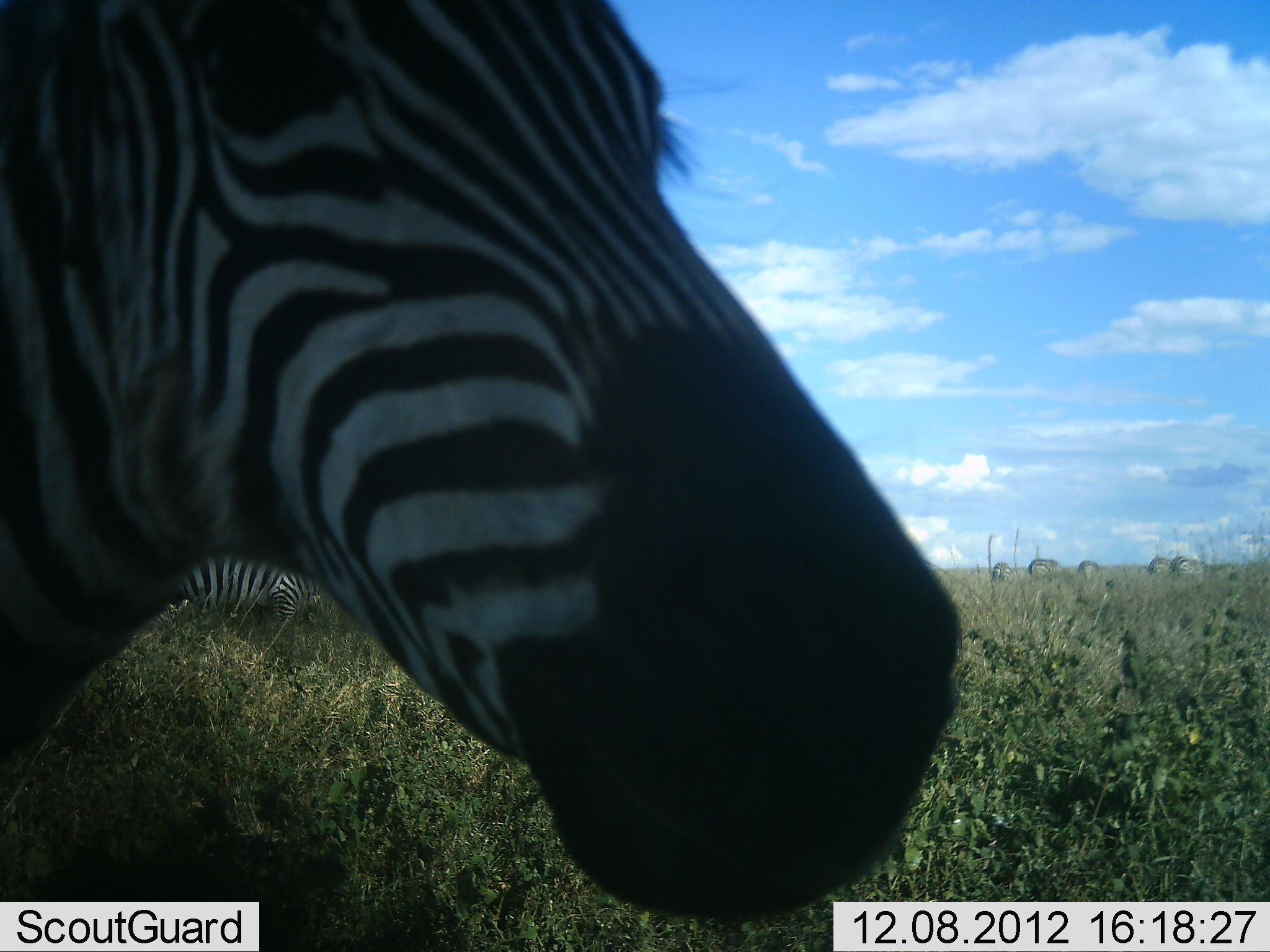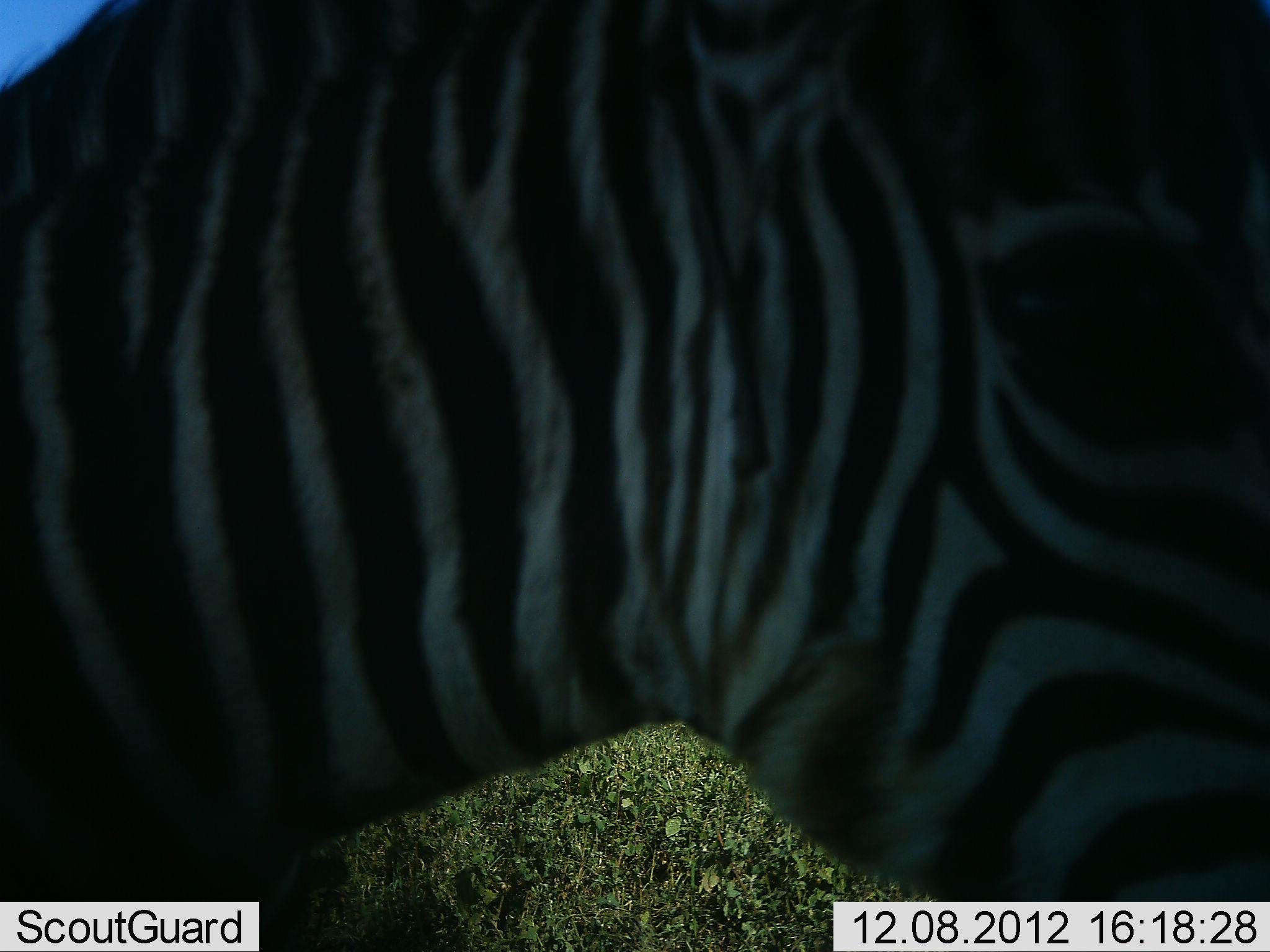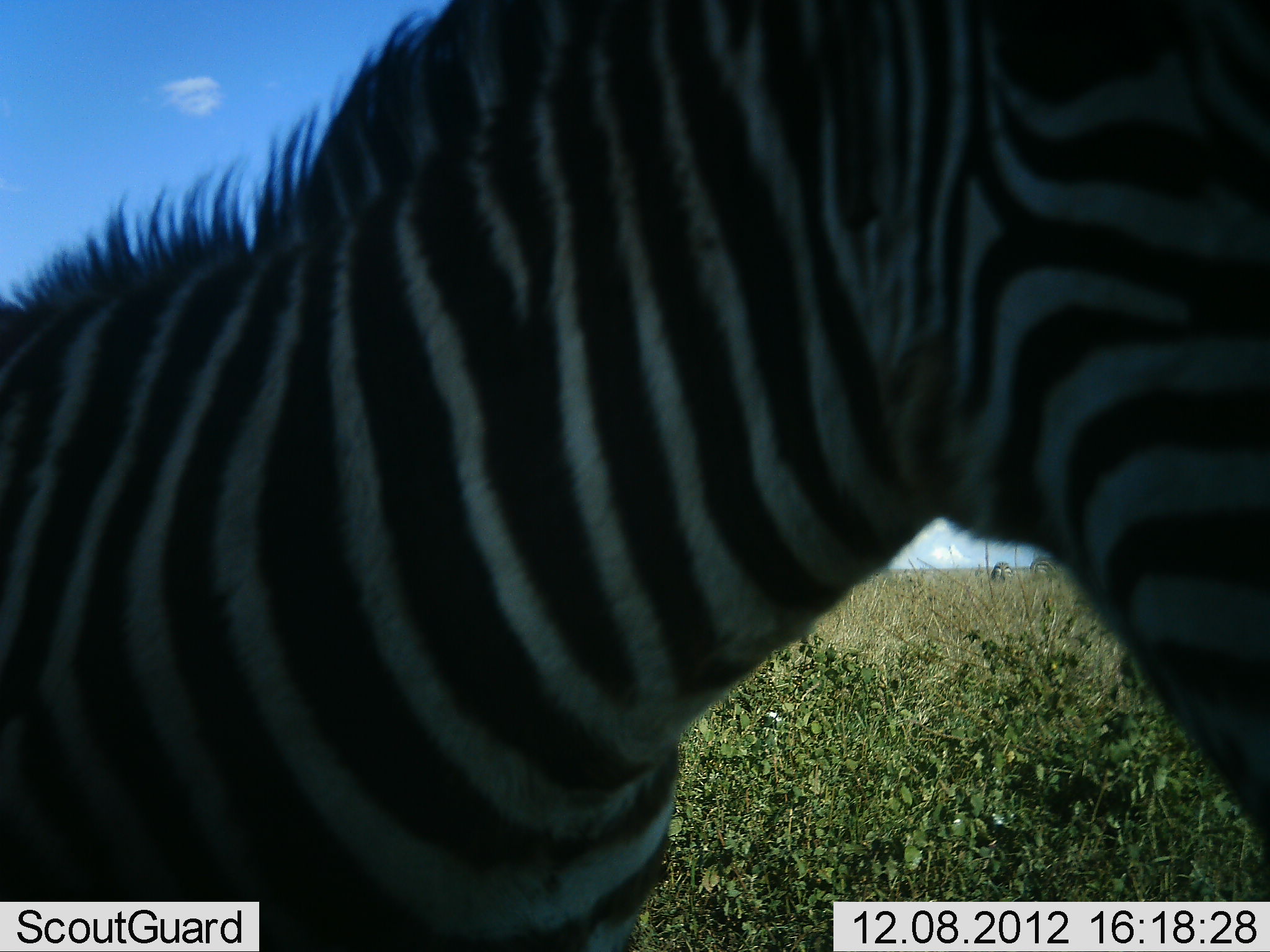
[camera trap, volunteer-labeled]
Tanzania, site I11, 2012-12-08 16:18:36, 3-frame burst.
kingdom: Animalia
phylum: Chordata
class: Mammalia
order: Perissodactyla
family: Equidae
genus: Equus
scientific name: Equus quagga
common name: plains zebra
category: zebra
Zebra (plains zebra) (Equus quagga), count 2. Behavior (volunteer vote fractions): standing 40%, resting 0%, moving 80%, interacting 0%. Young present (vote fraction): 0%. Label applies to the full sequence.